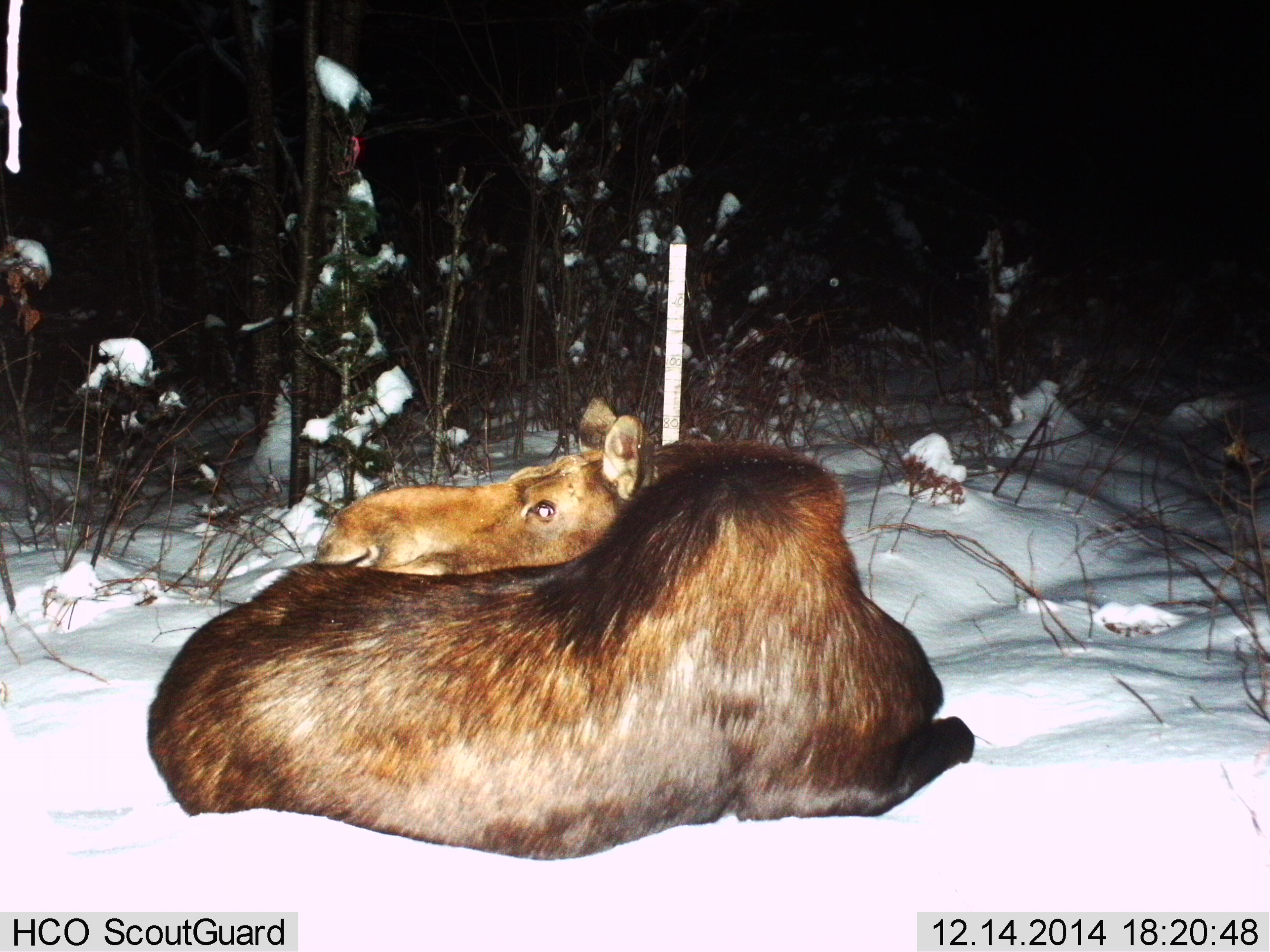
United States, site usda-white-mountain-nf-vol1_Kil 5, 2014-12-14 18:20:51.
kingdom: Animalia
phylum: Chordata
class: Mammalia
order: Artiodactyla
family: Cervidae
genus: Alces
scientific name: Alces alces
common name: moose